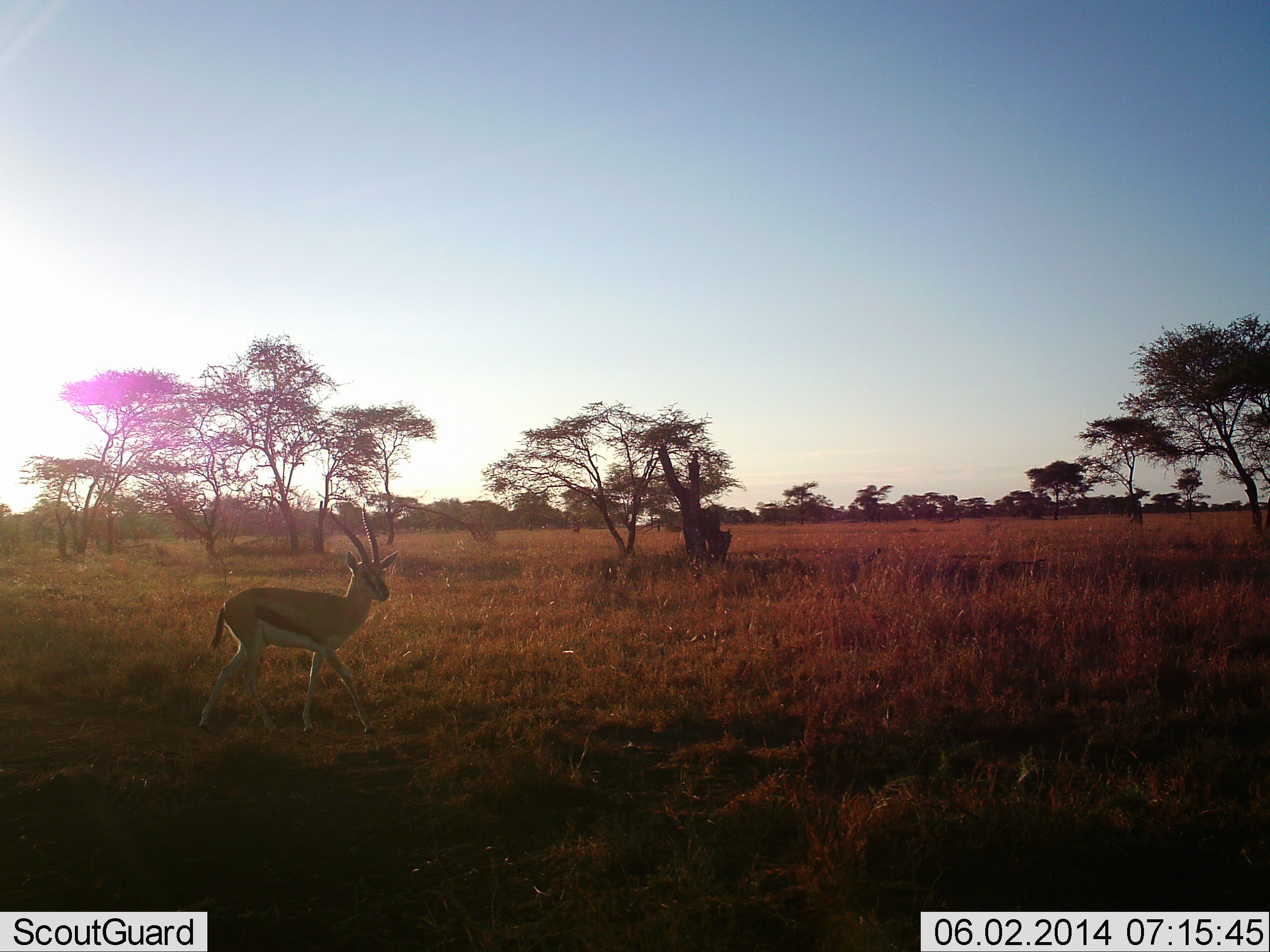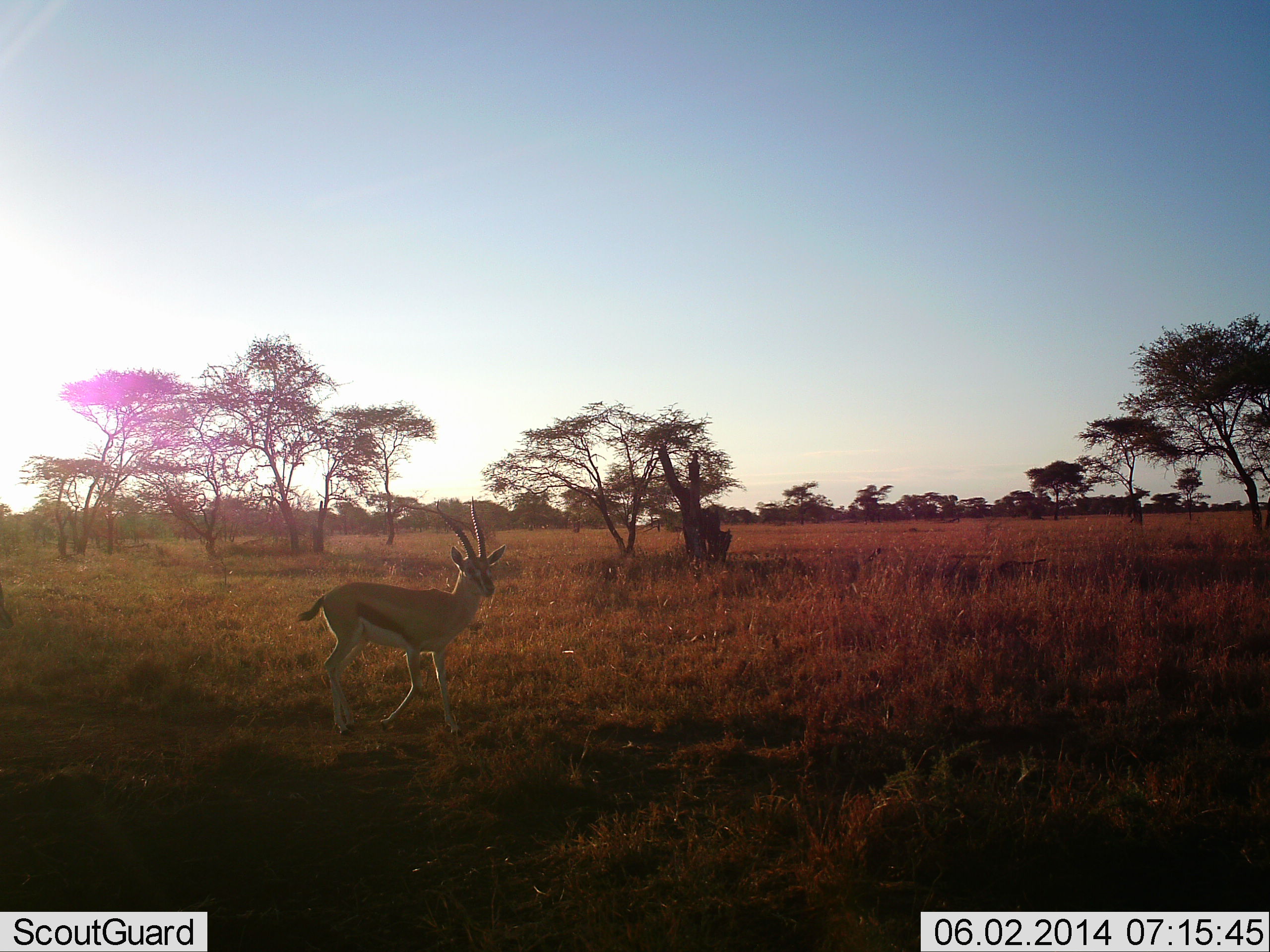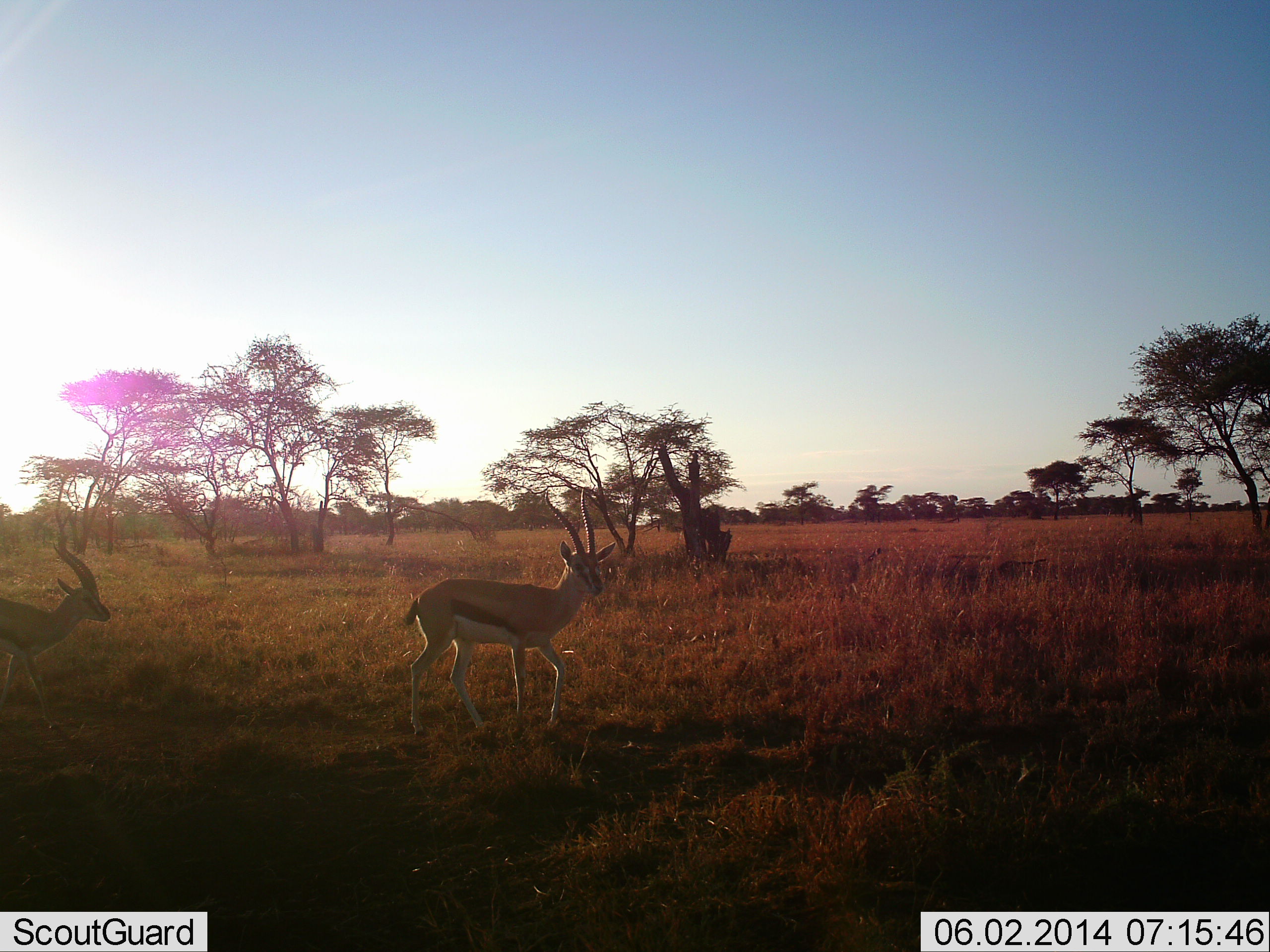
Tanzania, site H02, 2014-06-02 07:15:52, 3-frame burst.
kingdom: Animalia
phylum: Chordata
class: Mammalia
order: Artiodactyla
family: Bovidae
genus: Eudorcas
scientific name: Eudorcas thomsonii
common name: thomson's gazelle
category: gazellethomsons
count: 2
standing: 0%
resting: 0%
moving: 100%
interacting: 0%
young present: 0%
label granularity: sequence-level